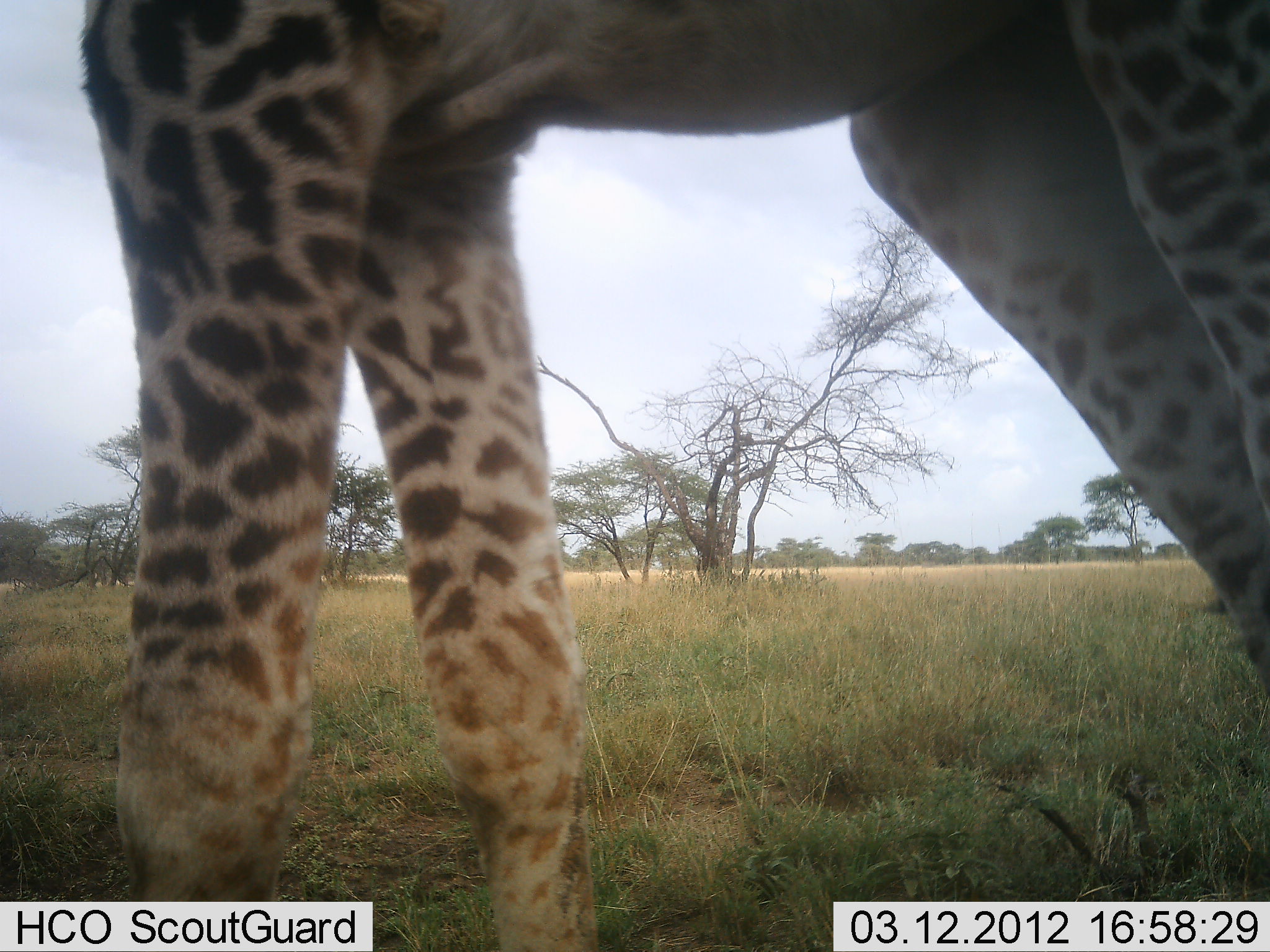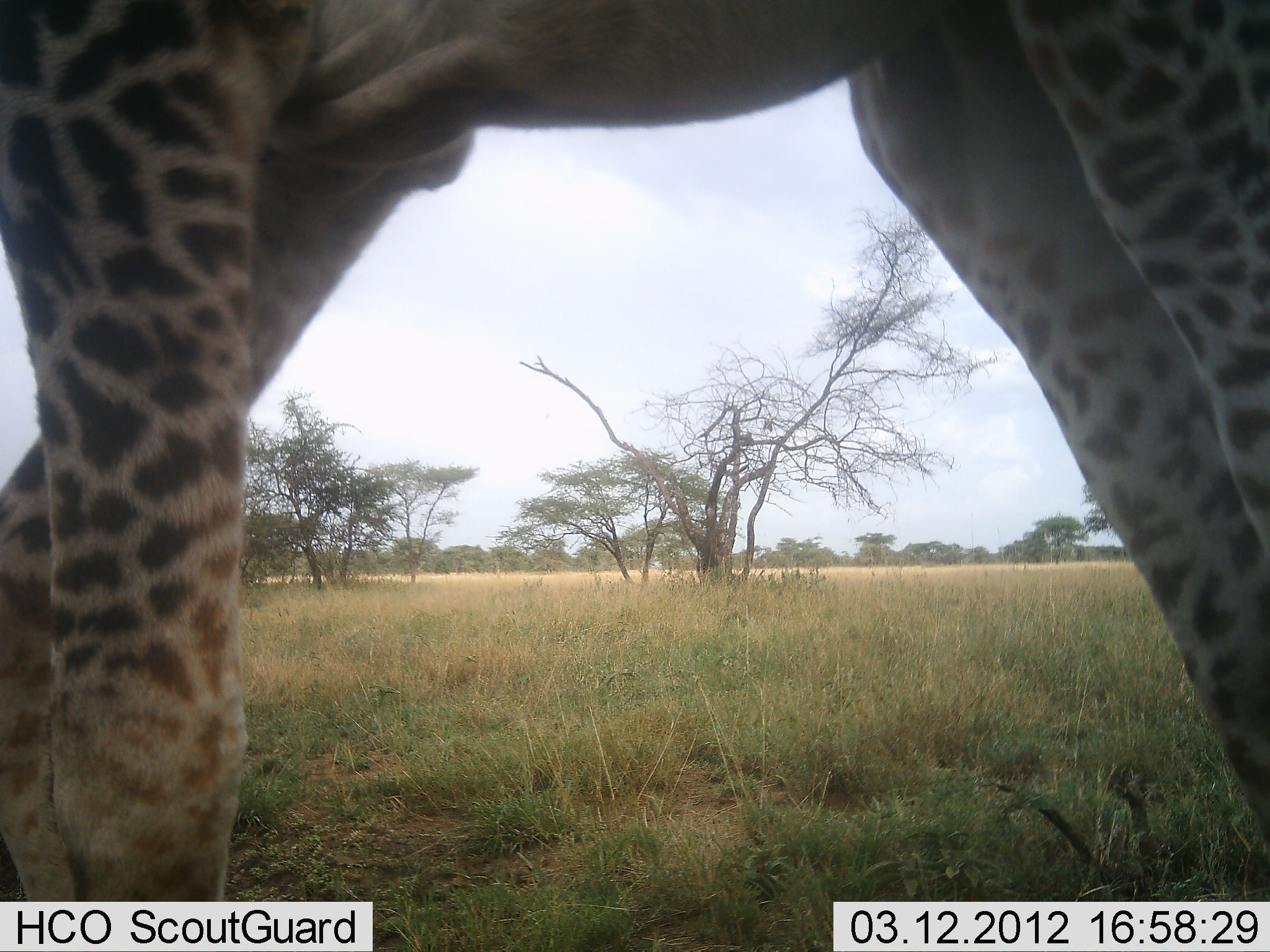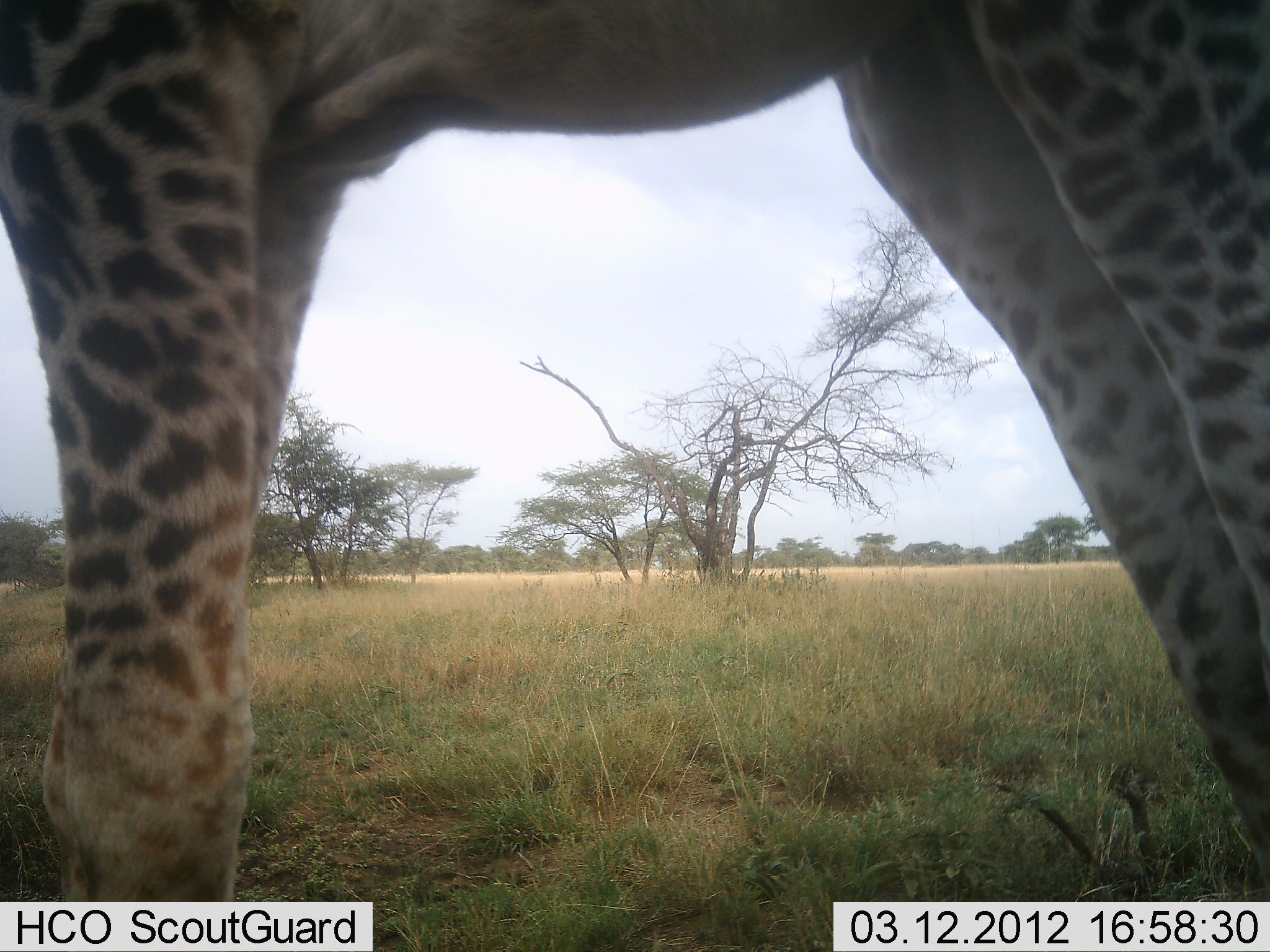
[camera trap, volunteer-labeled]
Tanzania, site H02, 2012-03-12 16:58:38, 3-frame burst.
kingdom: Animalia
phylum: Chordata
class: Mammalia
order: Artiodactyla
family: Giraffidae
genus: Giraffa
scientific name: Giraffa camelopardalis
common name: giraffe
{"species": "giraffe (Giraffa camelopardalis)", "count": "1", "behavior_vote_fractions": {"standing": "71%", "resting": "0%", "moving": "29%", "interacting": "0%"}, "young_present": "6%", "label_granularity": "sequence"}